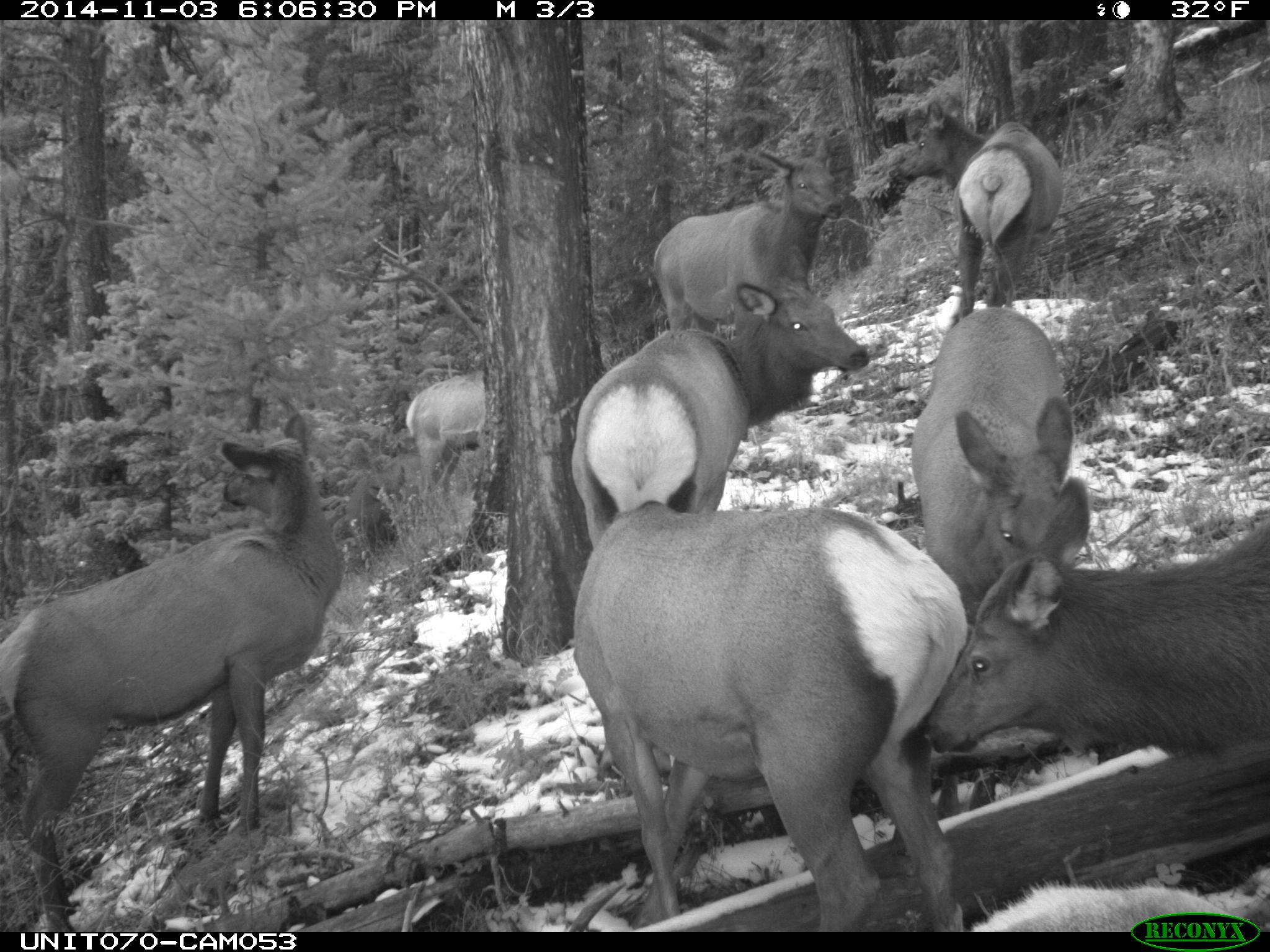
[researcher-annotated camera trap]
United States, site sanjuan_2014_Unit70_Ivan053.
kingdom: Animalia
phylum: Chordata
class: Mammalia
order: Artiodactyla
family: Cervidae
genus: Cervus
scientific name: Cervus elaphus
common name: red deer